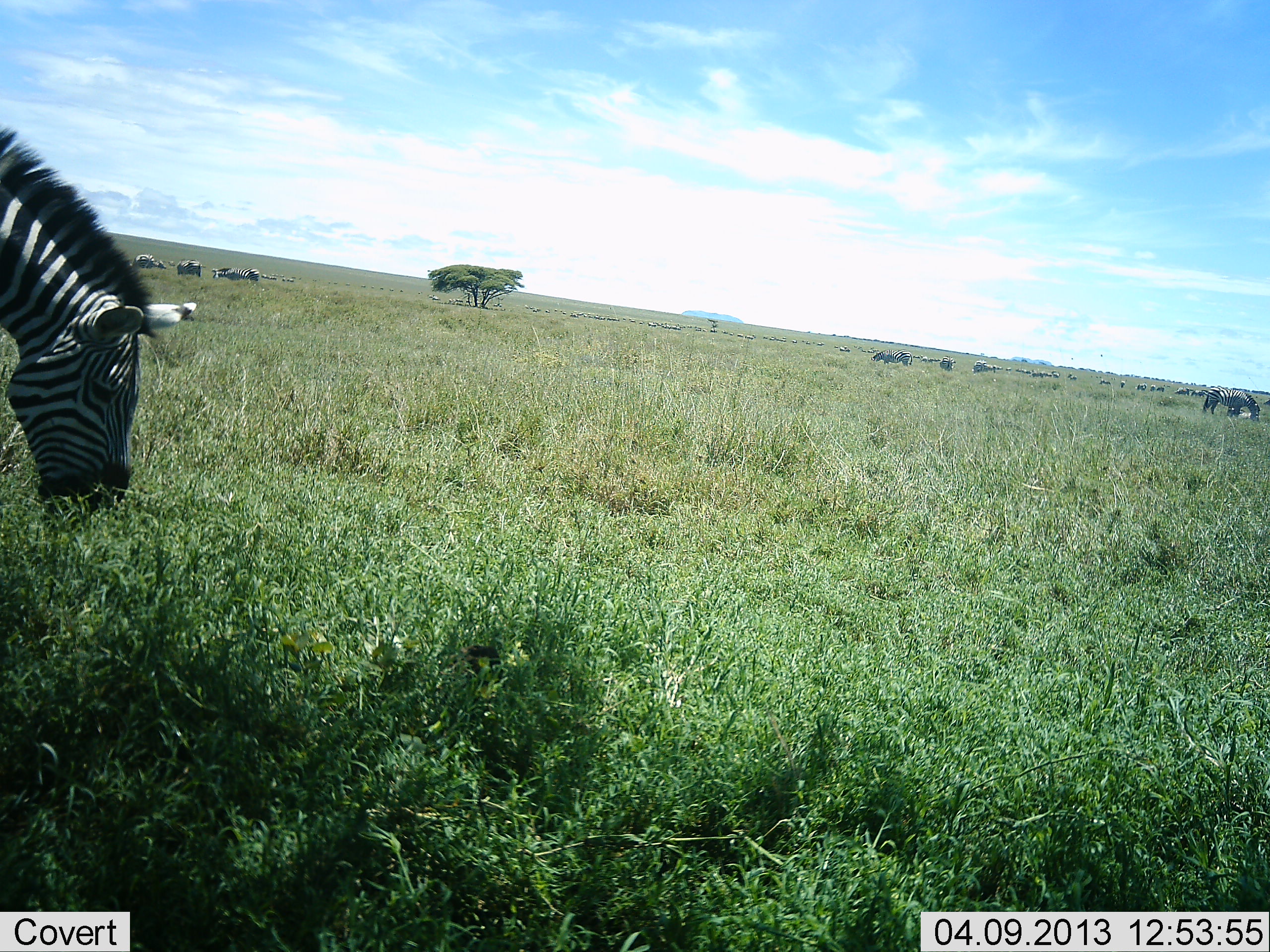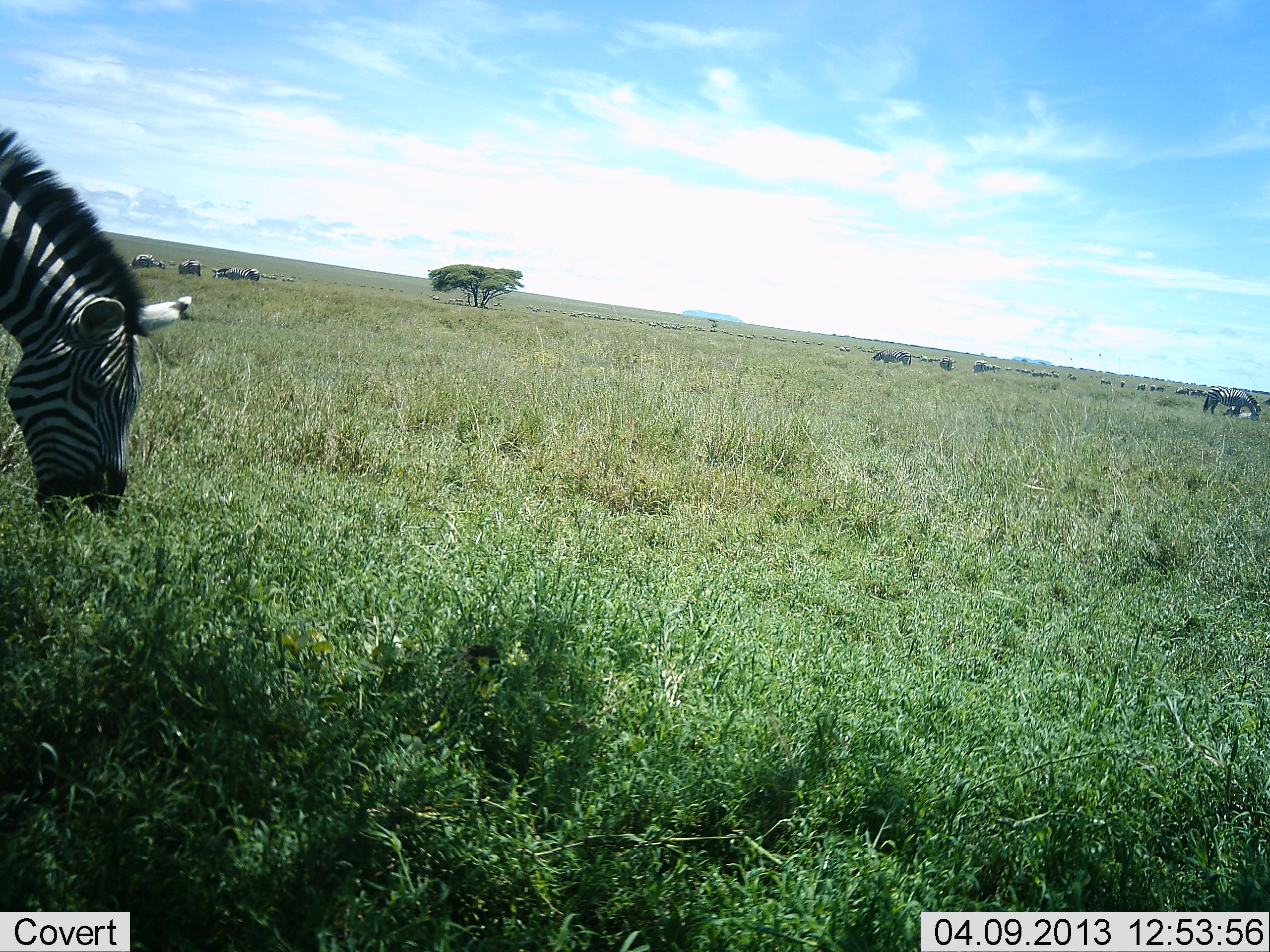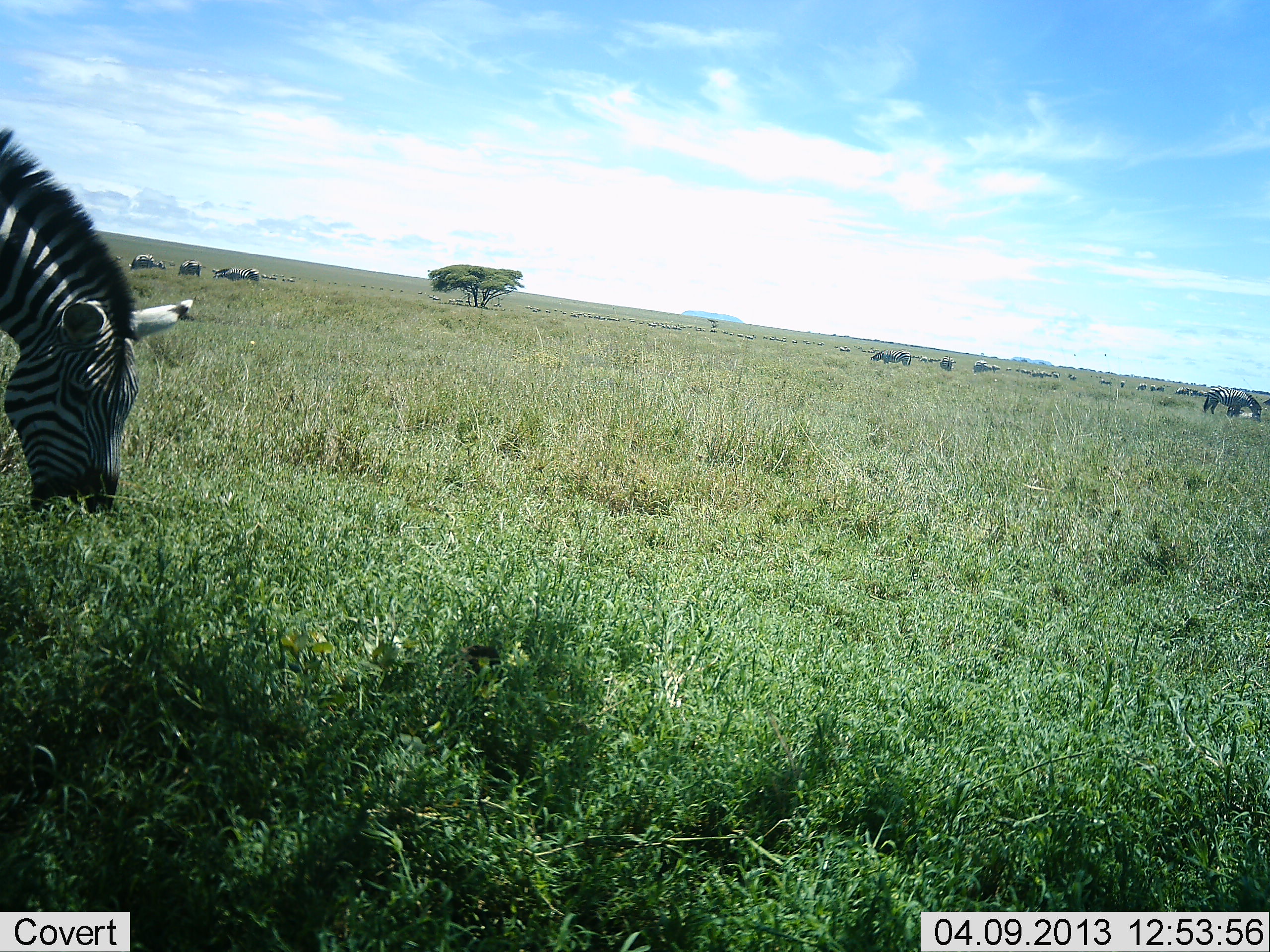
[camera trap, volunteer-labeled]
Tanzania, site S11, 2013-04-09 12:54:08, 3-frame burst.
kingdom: Animalia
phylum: Chordata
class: Mammalia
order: Perissodactyla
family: Equidae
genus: Equus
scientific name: Equus quagga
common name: plains zebra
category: zebra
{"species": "zebra (plains zebra) (Equus quagga)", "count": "2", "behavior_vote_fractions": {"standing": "21%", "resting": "3%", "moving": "8%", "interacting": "3%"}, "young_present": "0%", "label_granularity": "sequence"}